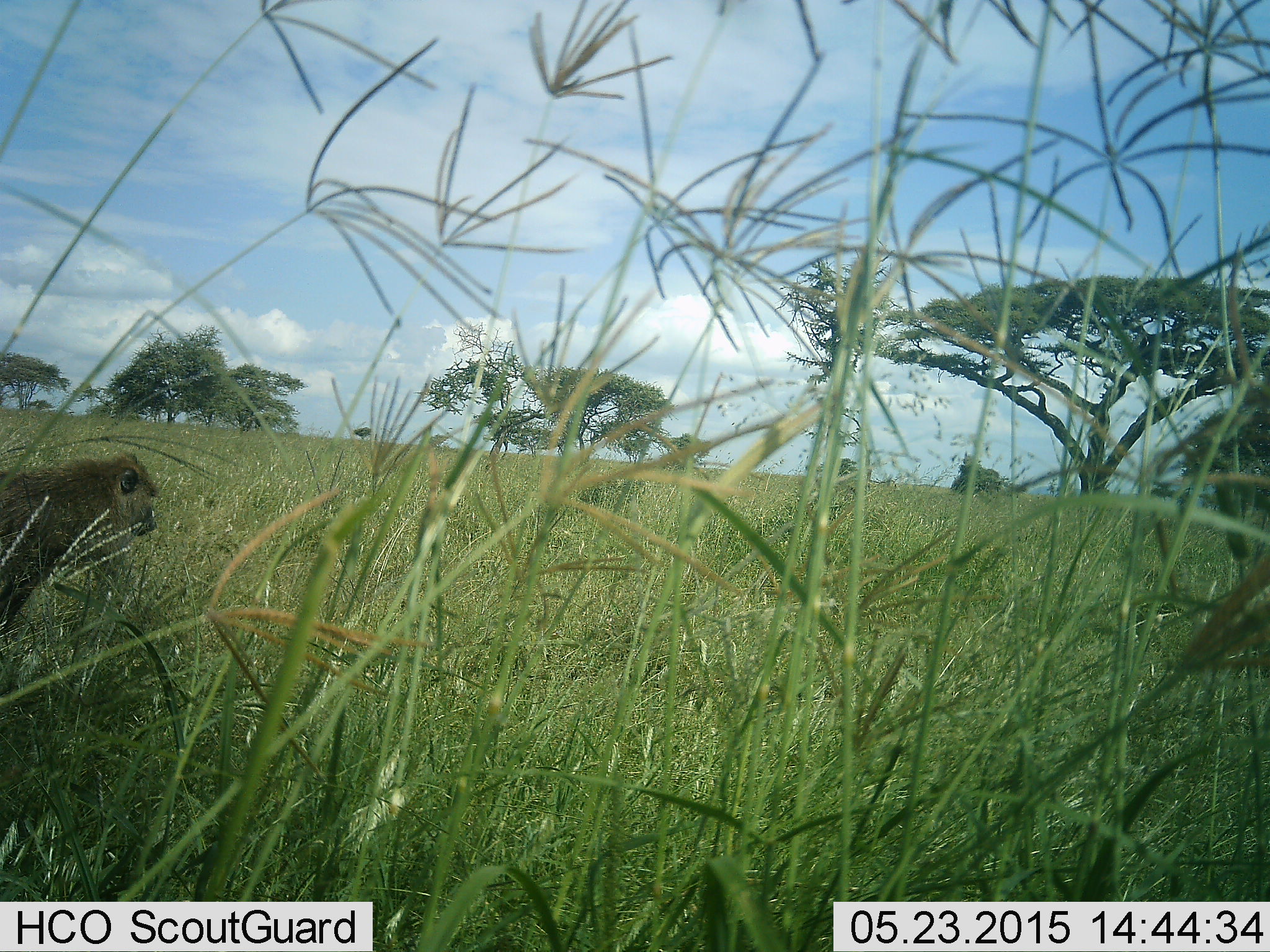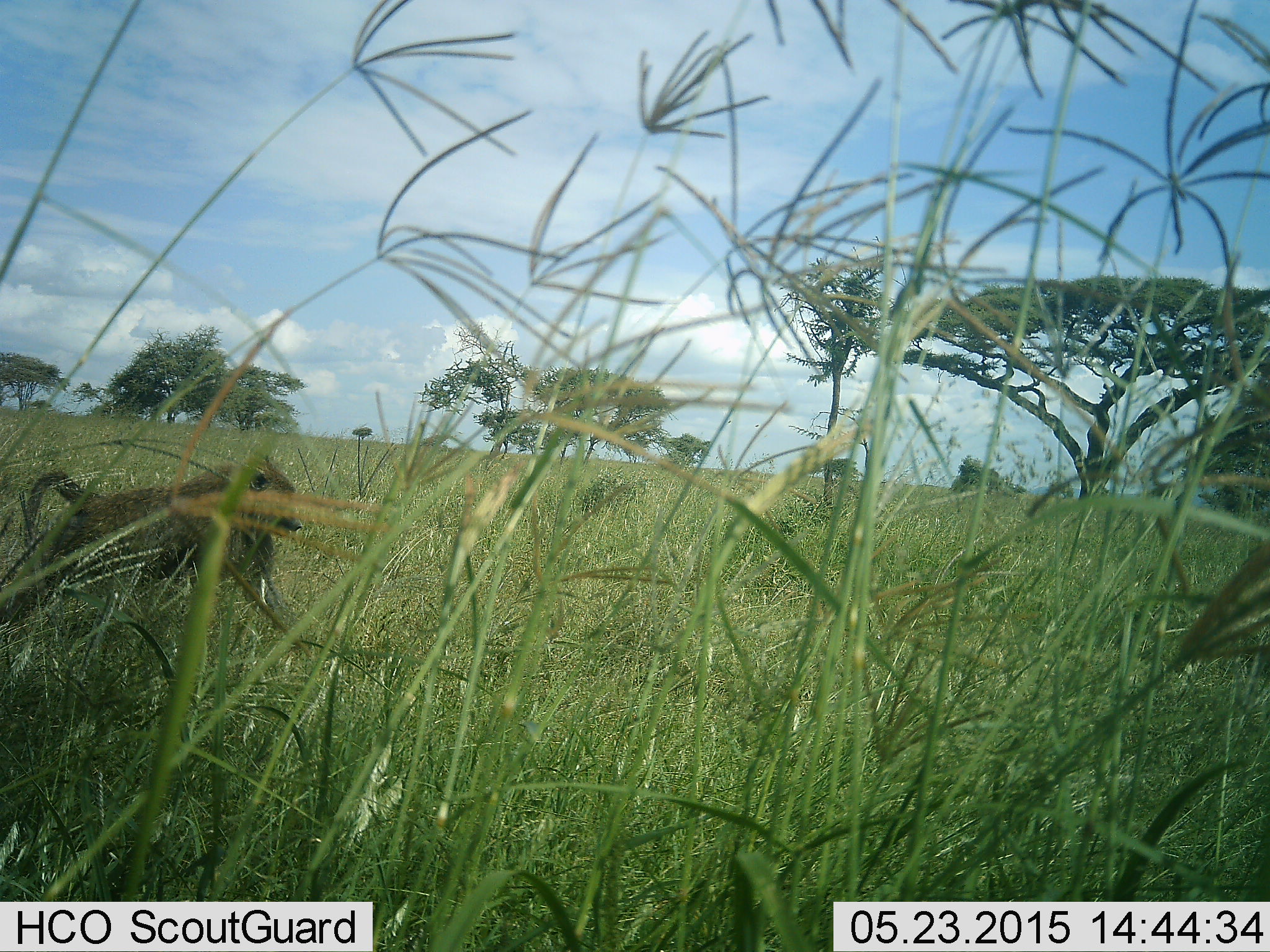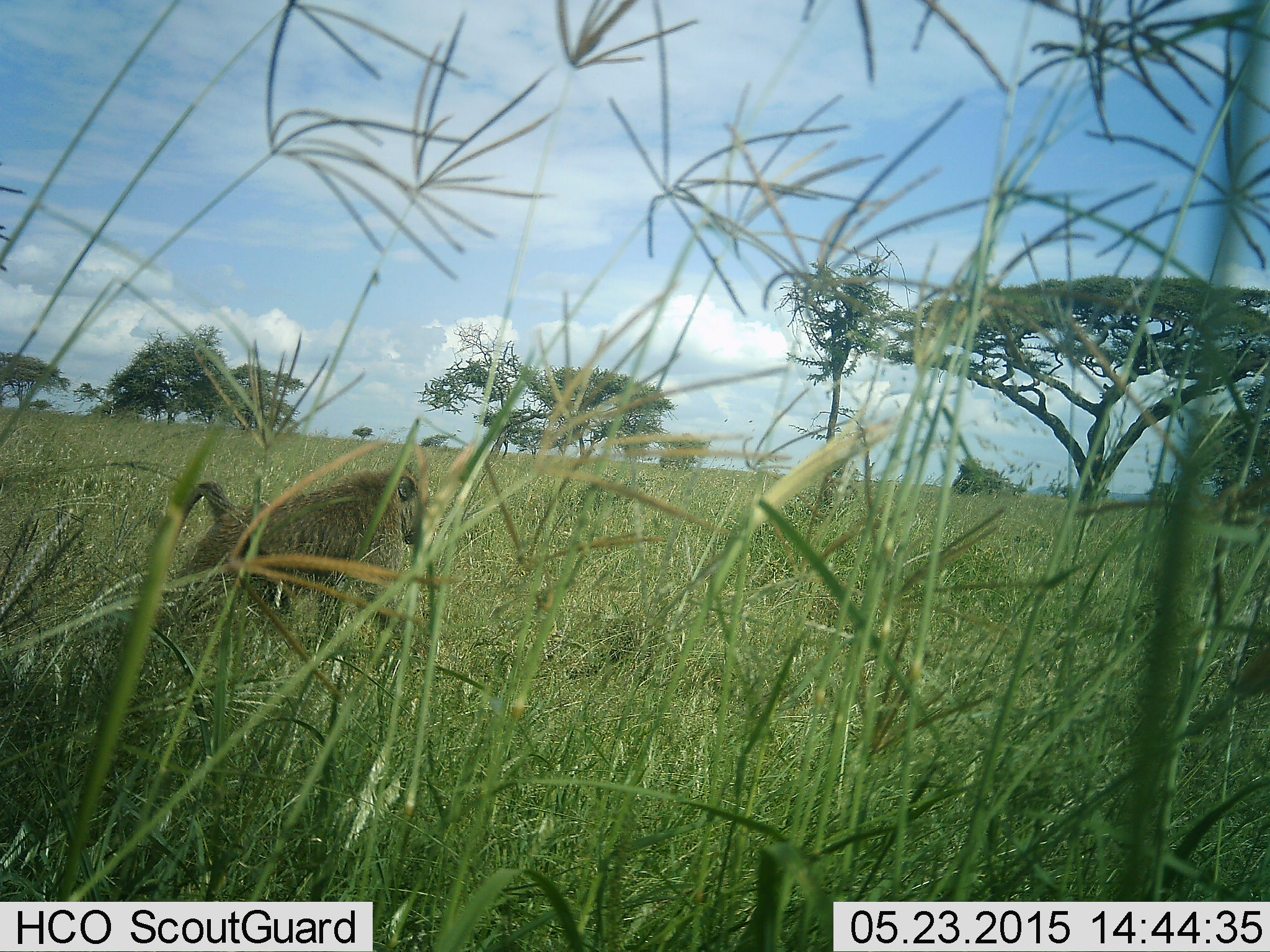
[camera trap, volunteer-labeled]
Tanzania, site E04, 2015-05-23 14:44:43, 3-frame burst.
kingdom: Animalia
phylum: Chordata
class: Mammalia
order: Primates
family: Cercopithecidae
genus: Papio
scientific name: Papio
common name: baboon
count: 1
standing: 0%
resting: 0%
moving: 100%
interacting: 0%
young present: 0%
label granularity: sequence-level